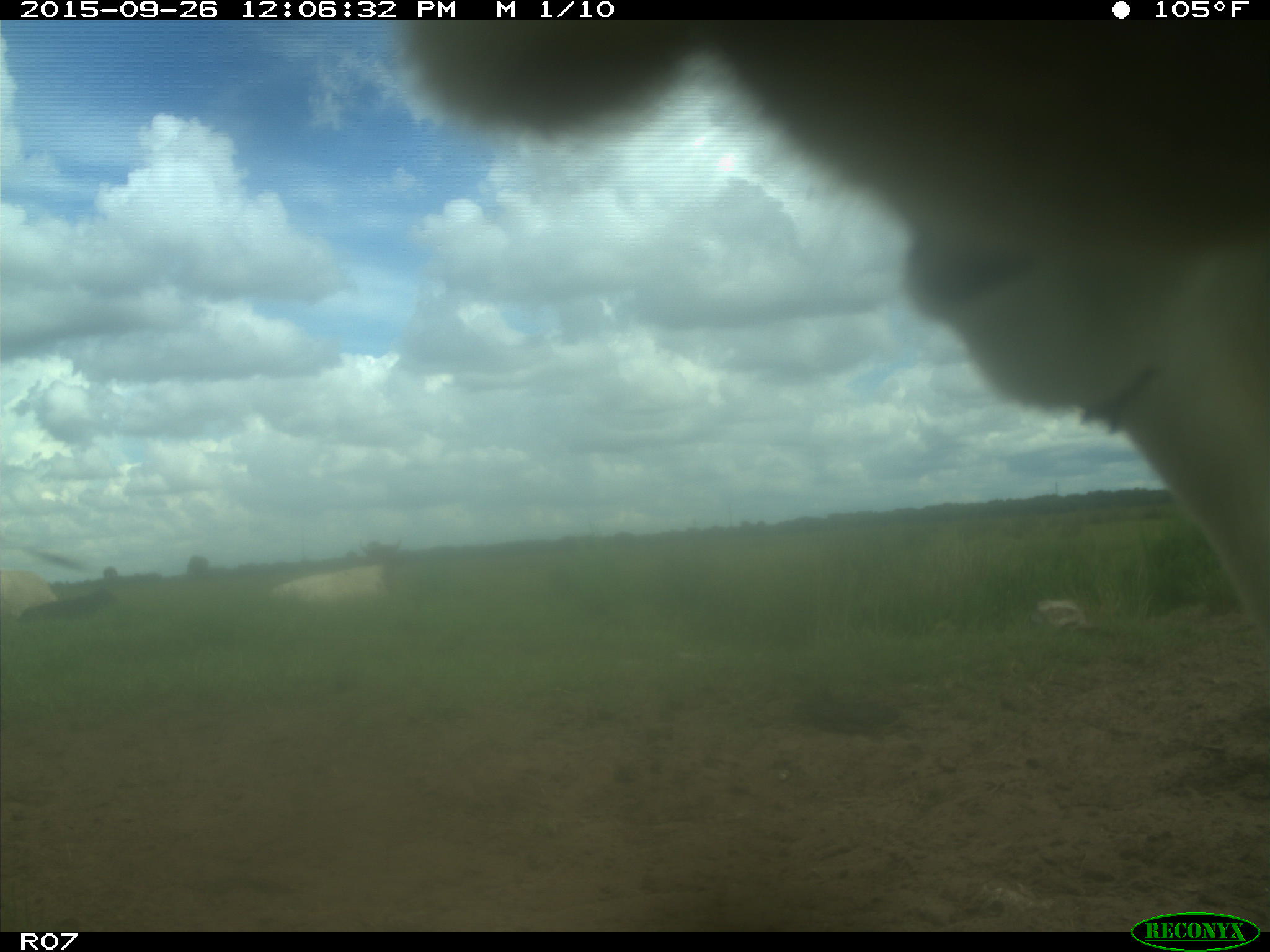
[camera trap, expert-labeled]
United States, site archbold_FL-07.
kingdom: Animalia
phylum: Chordata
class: Mammalia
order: Artiodactyla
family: Bovidae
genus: Bos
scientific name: Bos taurus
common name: domestic cow